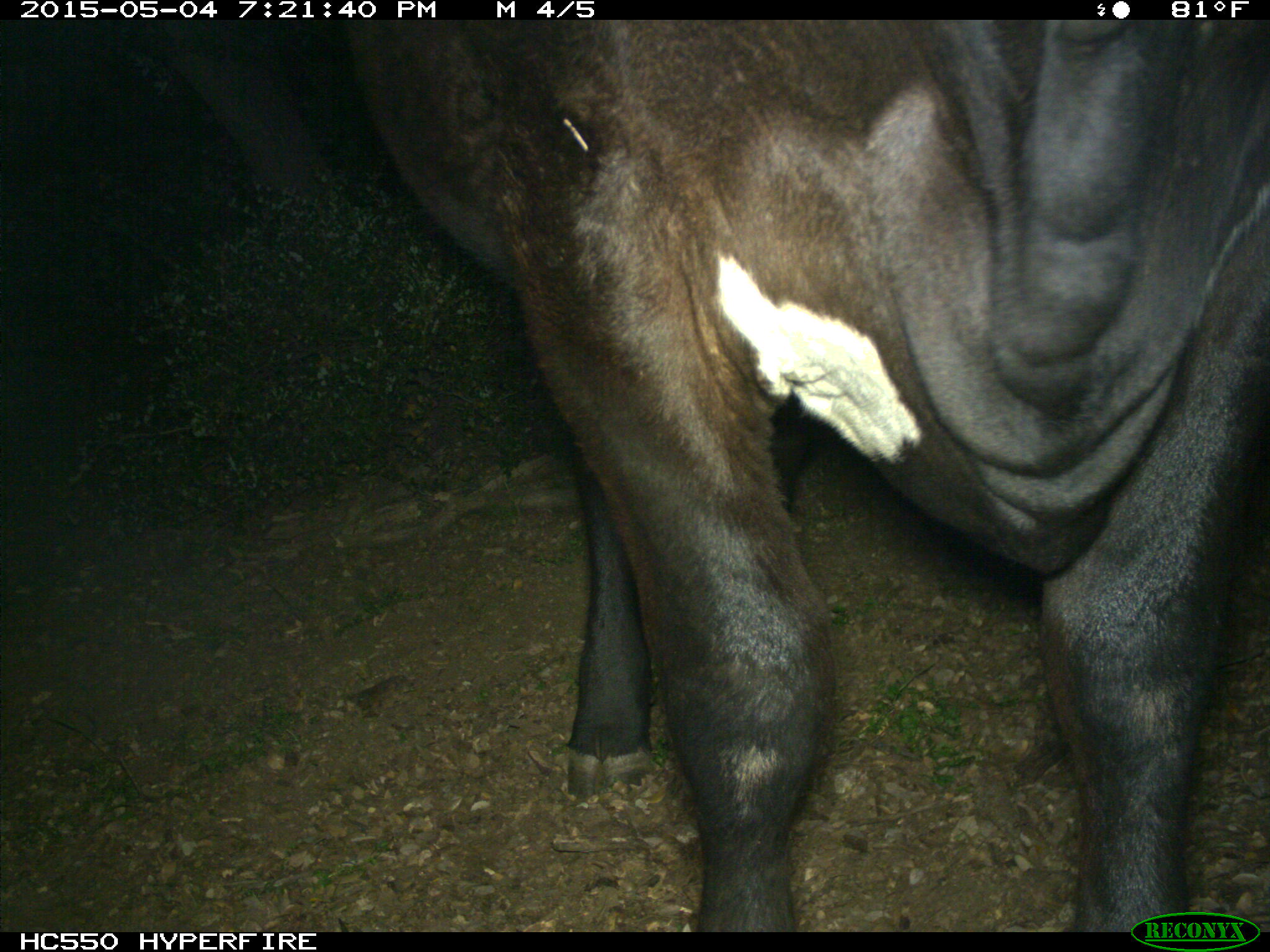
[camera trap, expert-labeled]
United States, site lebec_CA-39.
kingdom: Animalia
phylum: Chordata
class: Mammalia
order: Artiodactyla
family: Bovidae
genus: Bos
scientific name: Bos taurus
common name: domestic cow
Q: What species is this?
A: Bos taurus (domestic cow).